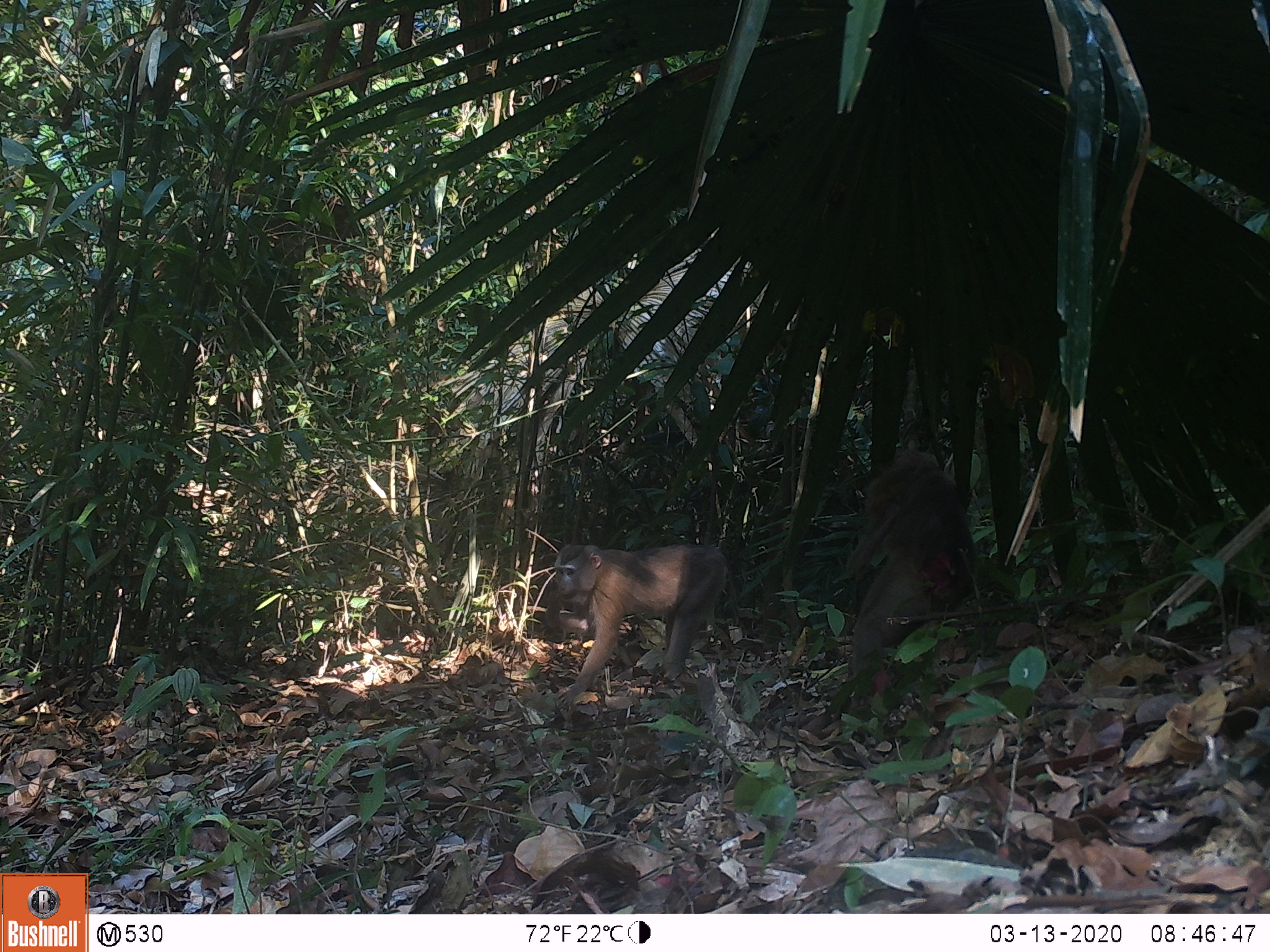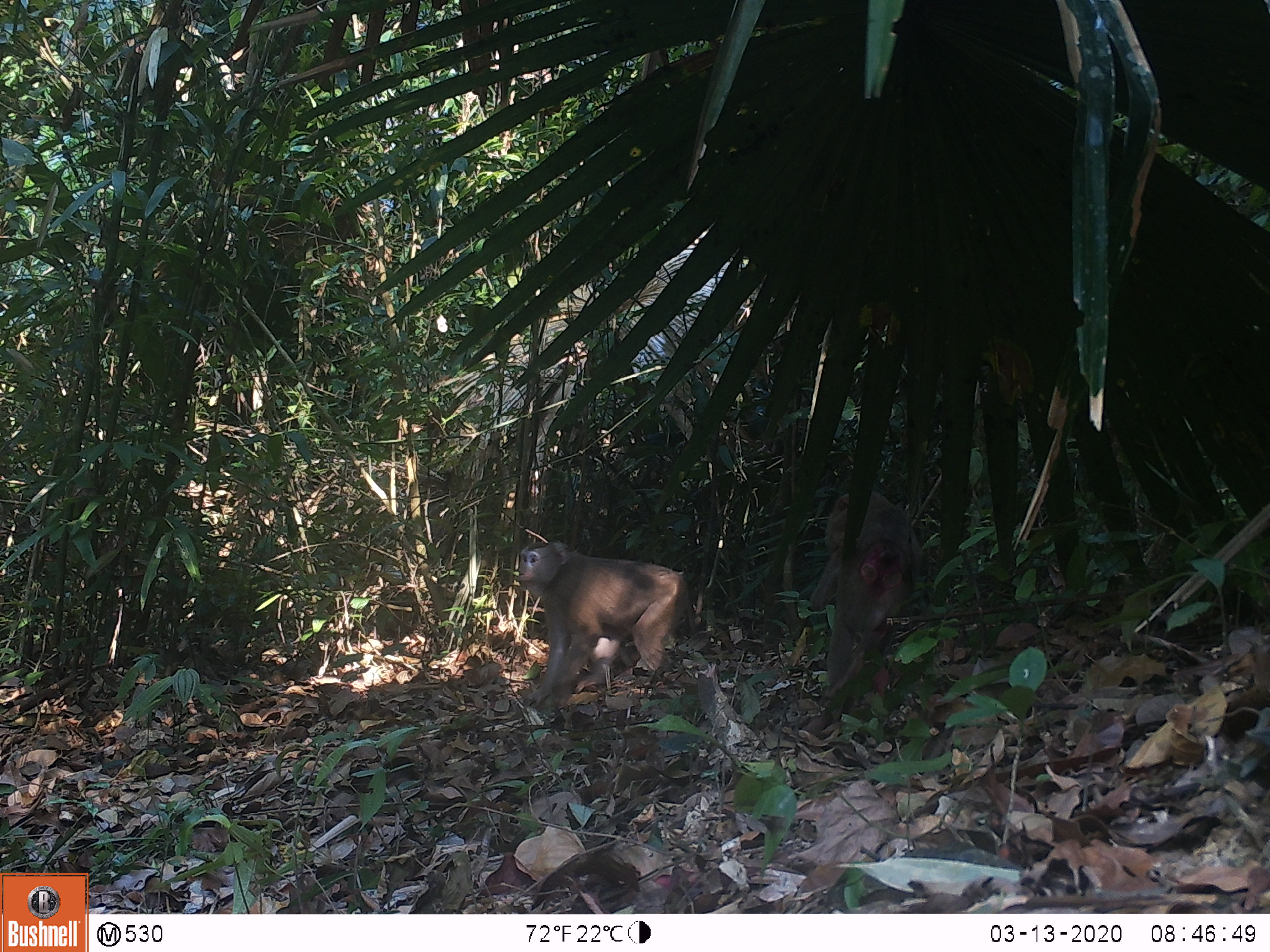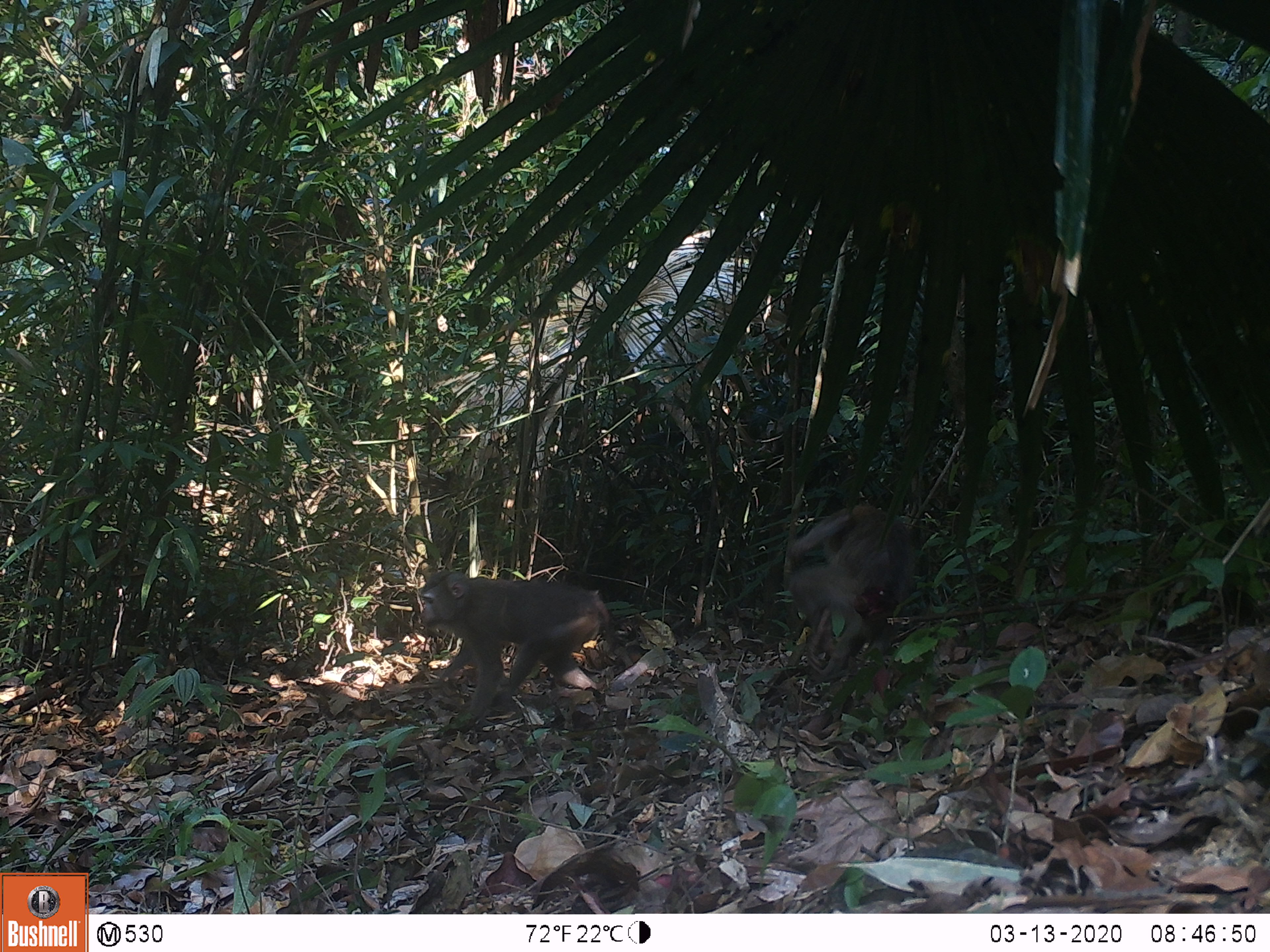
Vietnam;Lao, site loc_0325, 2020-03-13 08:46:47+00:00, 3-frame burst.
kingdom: Animalia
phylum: Chordata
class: Mammalia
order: Primates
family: Cercopithecidae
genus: Macaca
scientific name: Macaca nemestrina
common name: pig-tailed macaque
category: pig tailed macaque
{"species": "pig tailed macaque (pig-tailed macaque) (Macaca nemestrina)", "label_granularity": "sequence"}